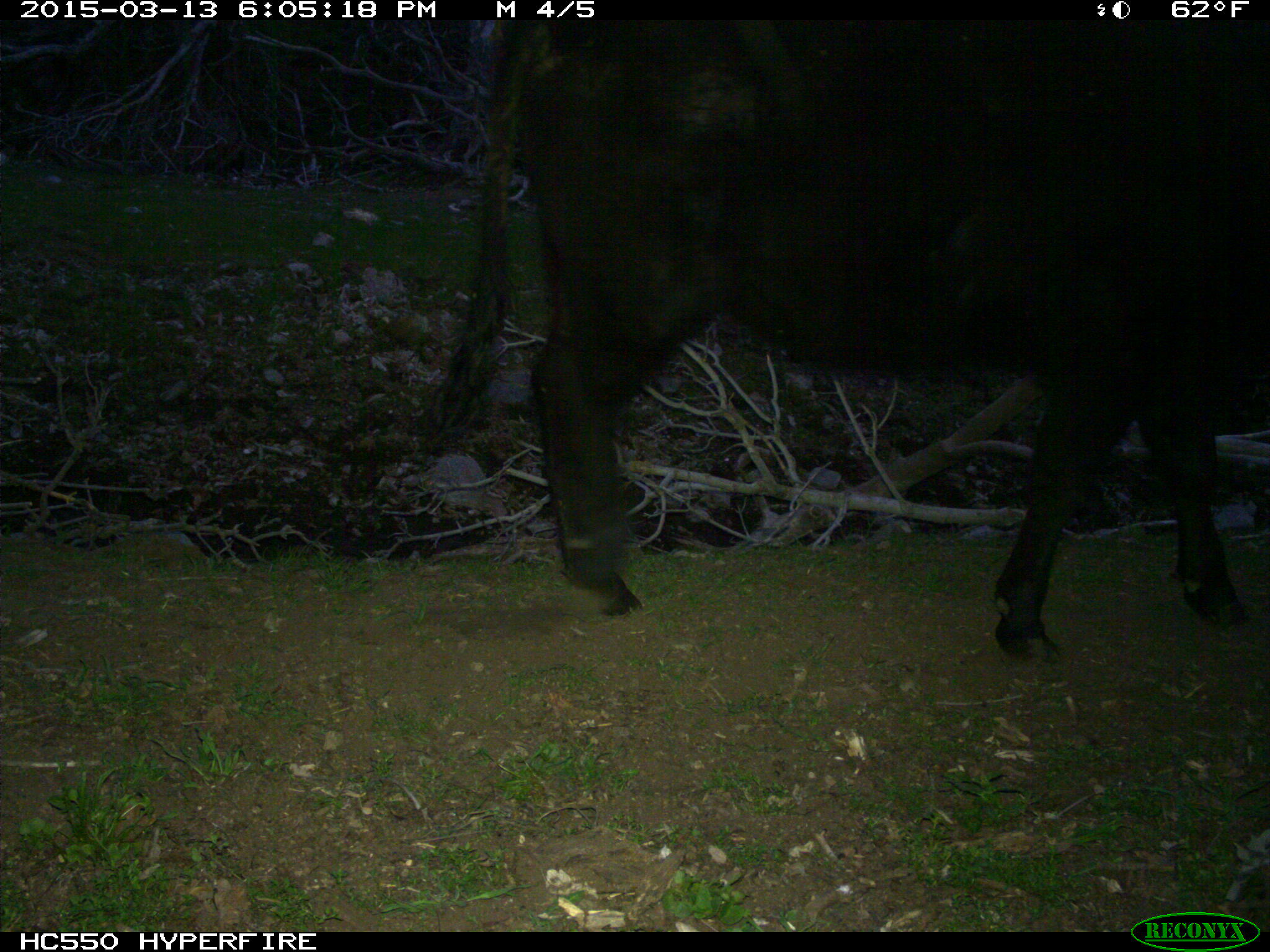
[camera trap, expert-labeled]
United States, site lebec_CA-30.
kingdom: Animalia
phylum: Chordata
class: Mammalia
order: Artiodactyla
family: Bovidae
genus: Bos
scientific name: Bos taurus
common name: domestic cow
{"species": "Bos taurus (domestic cow)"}